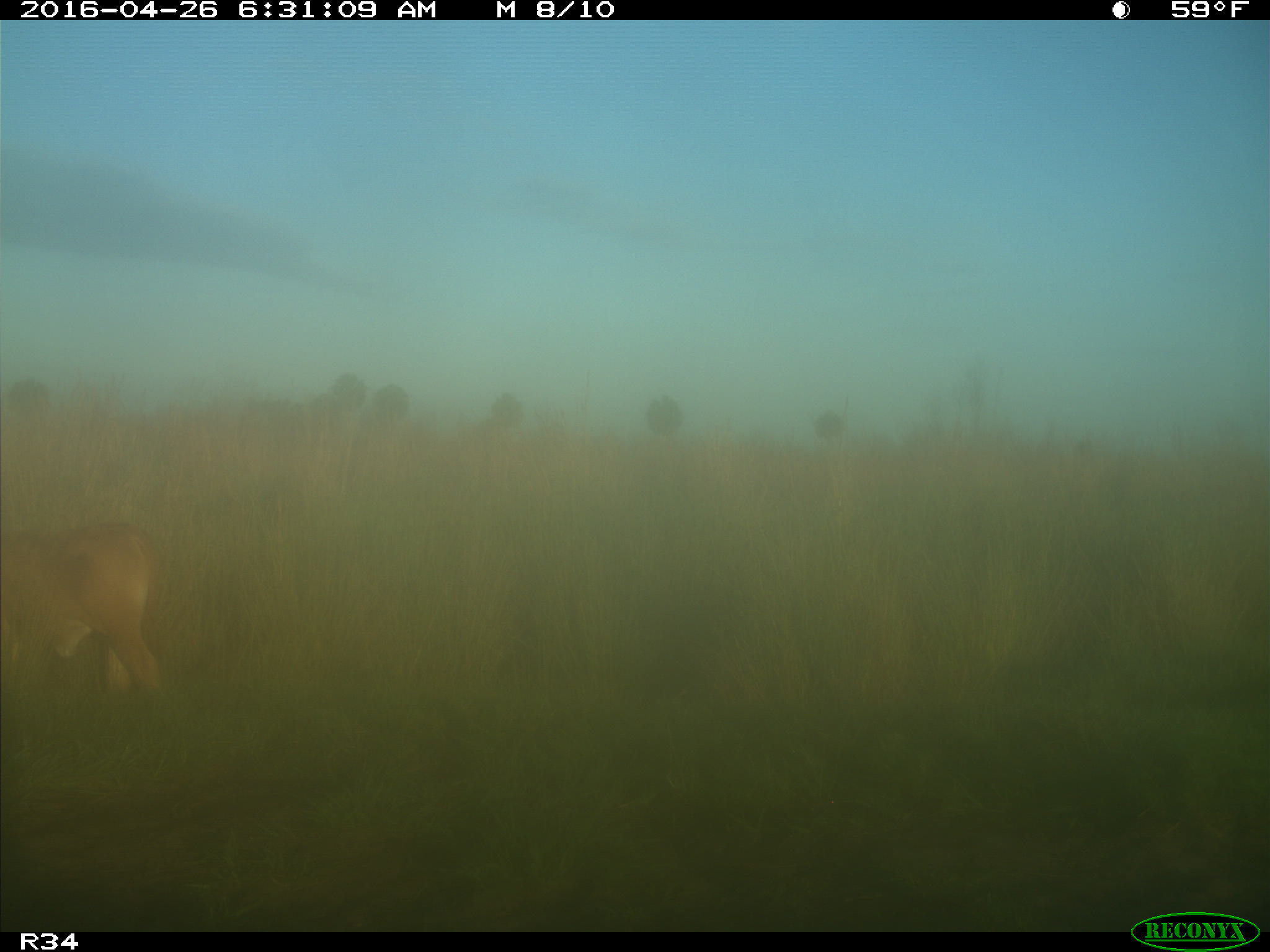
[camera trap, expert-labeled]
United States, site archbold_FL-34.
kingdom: Animalia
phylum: Chordata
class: Mammalia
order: Artiodactyla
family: Bovidae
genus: Bos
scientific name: Bos taurus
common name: domestic cow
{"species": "Bos taurus (domestic cow)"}